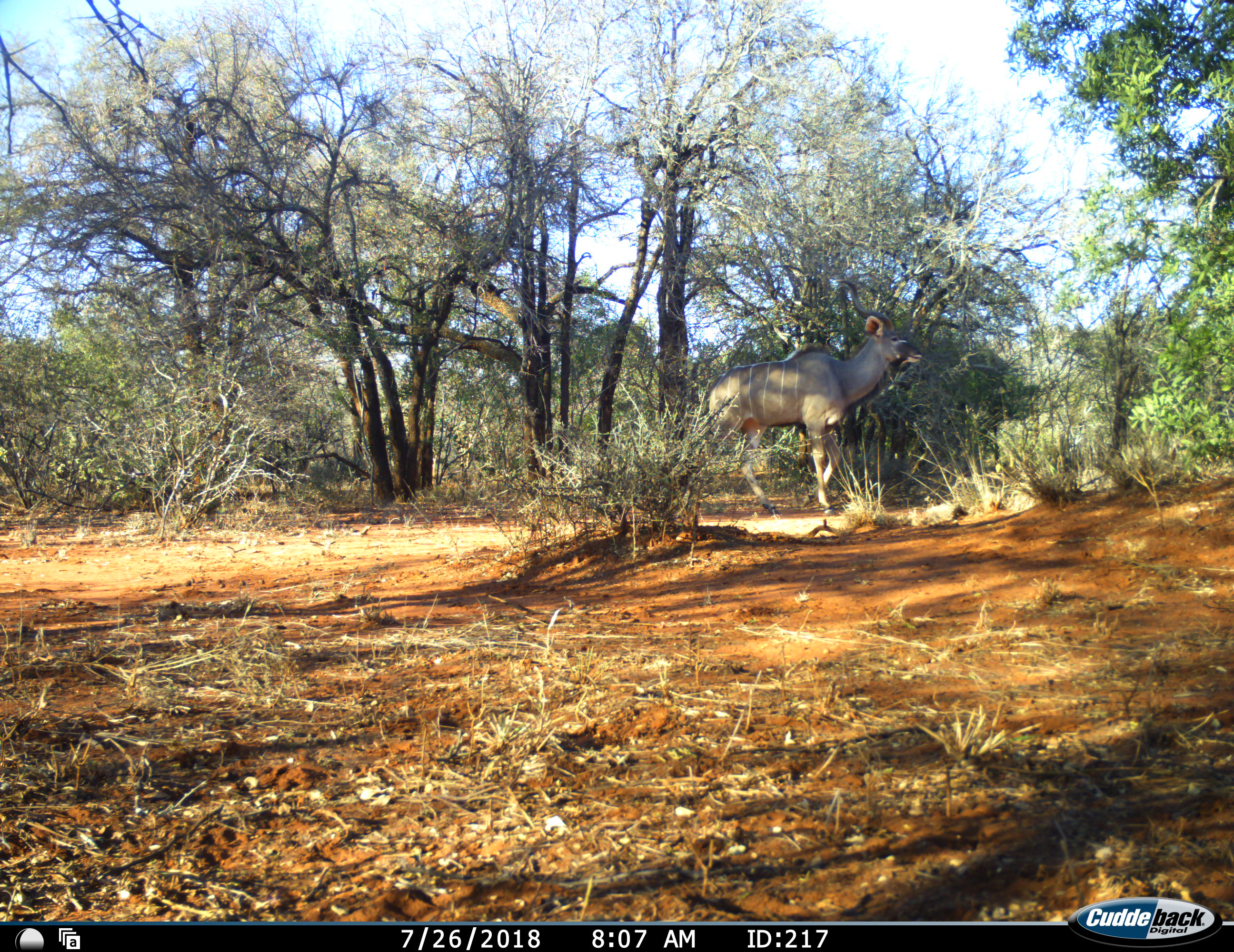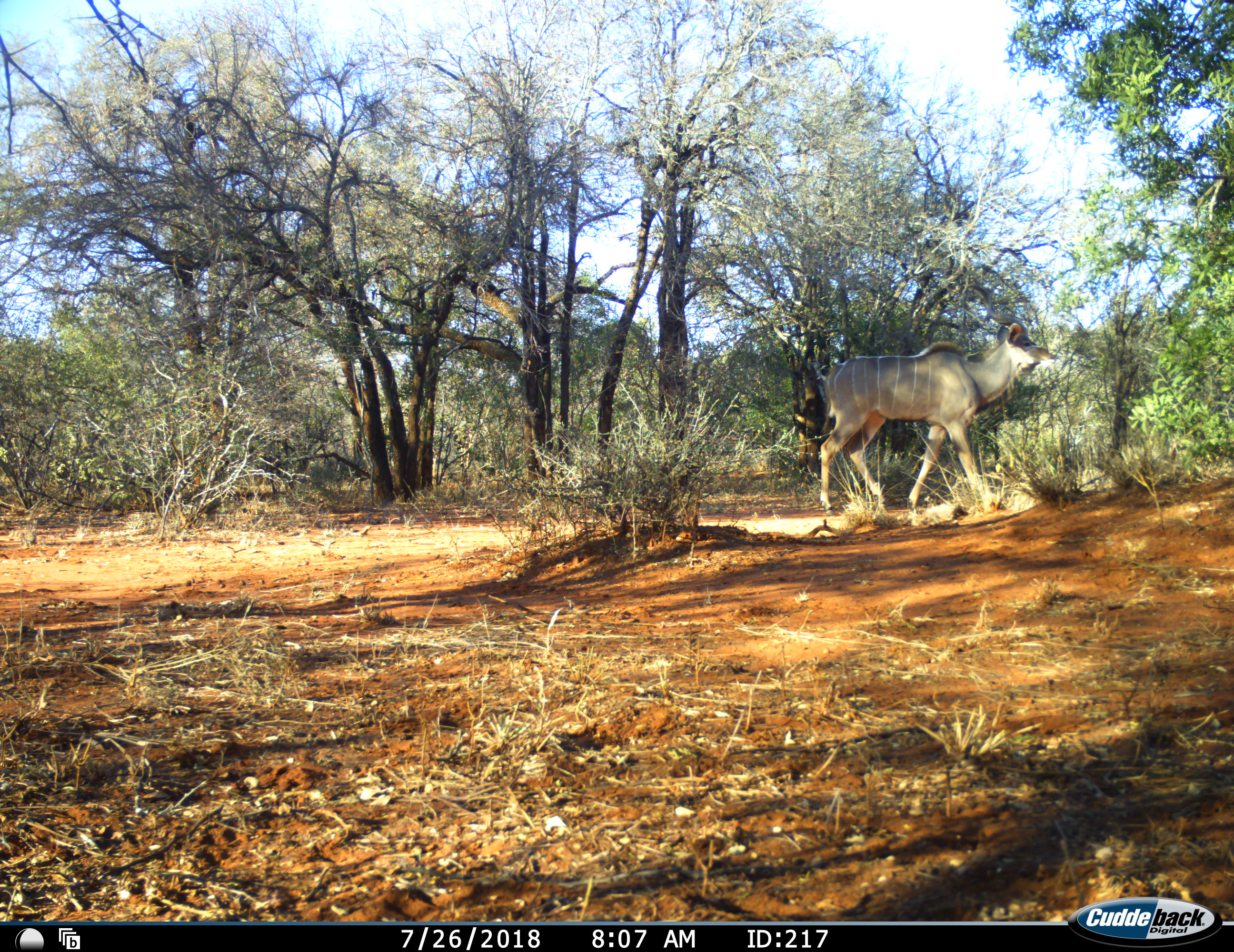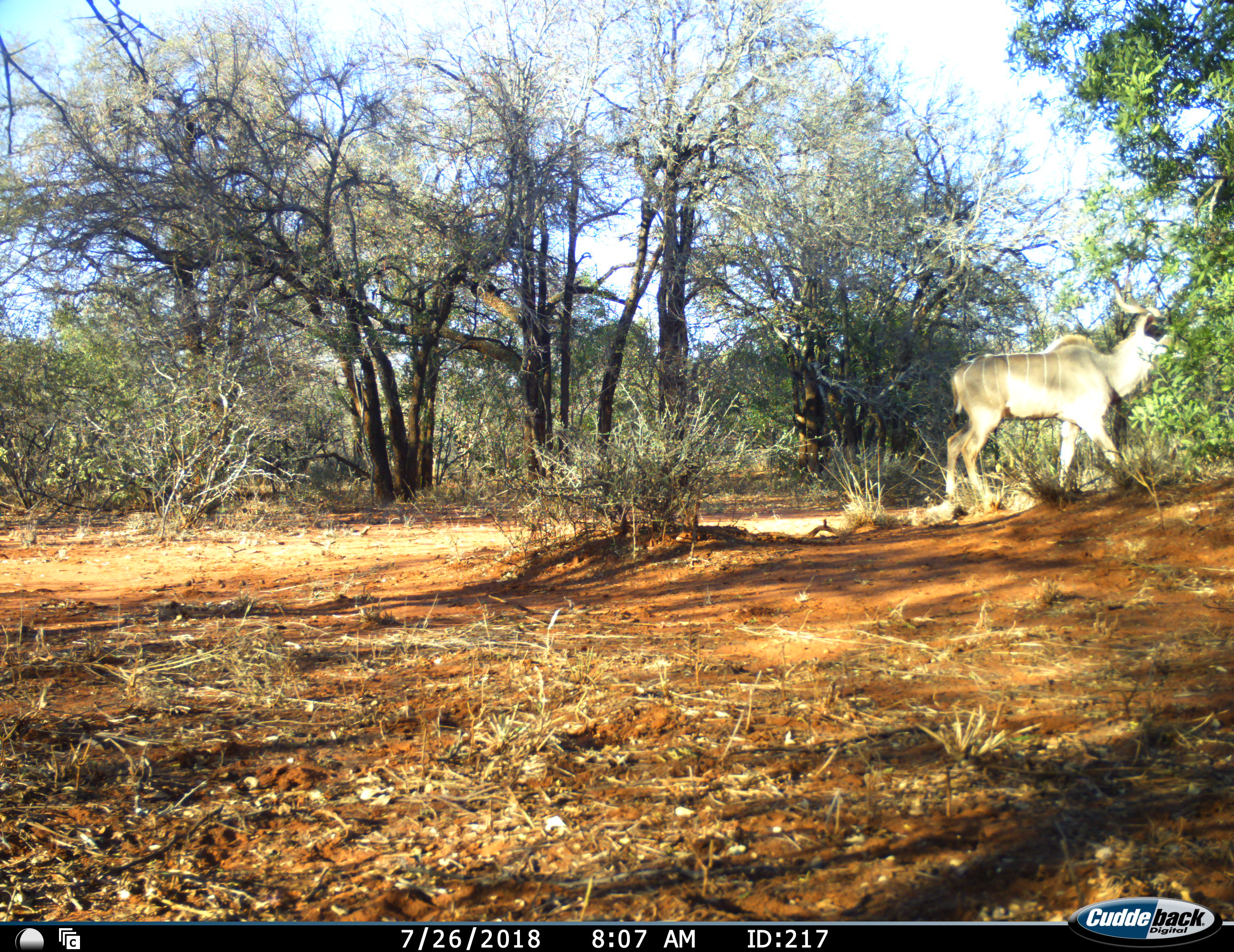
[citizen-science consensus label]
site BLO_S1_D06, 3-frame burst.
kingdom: Animalia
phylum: Chordata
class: Mammalia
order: Artiodactyla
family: Bovidae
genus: Tragelaphus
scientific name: Tragelaphus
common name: kudu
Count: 1.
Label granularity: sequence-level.